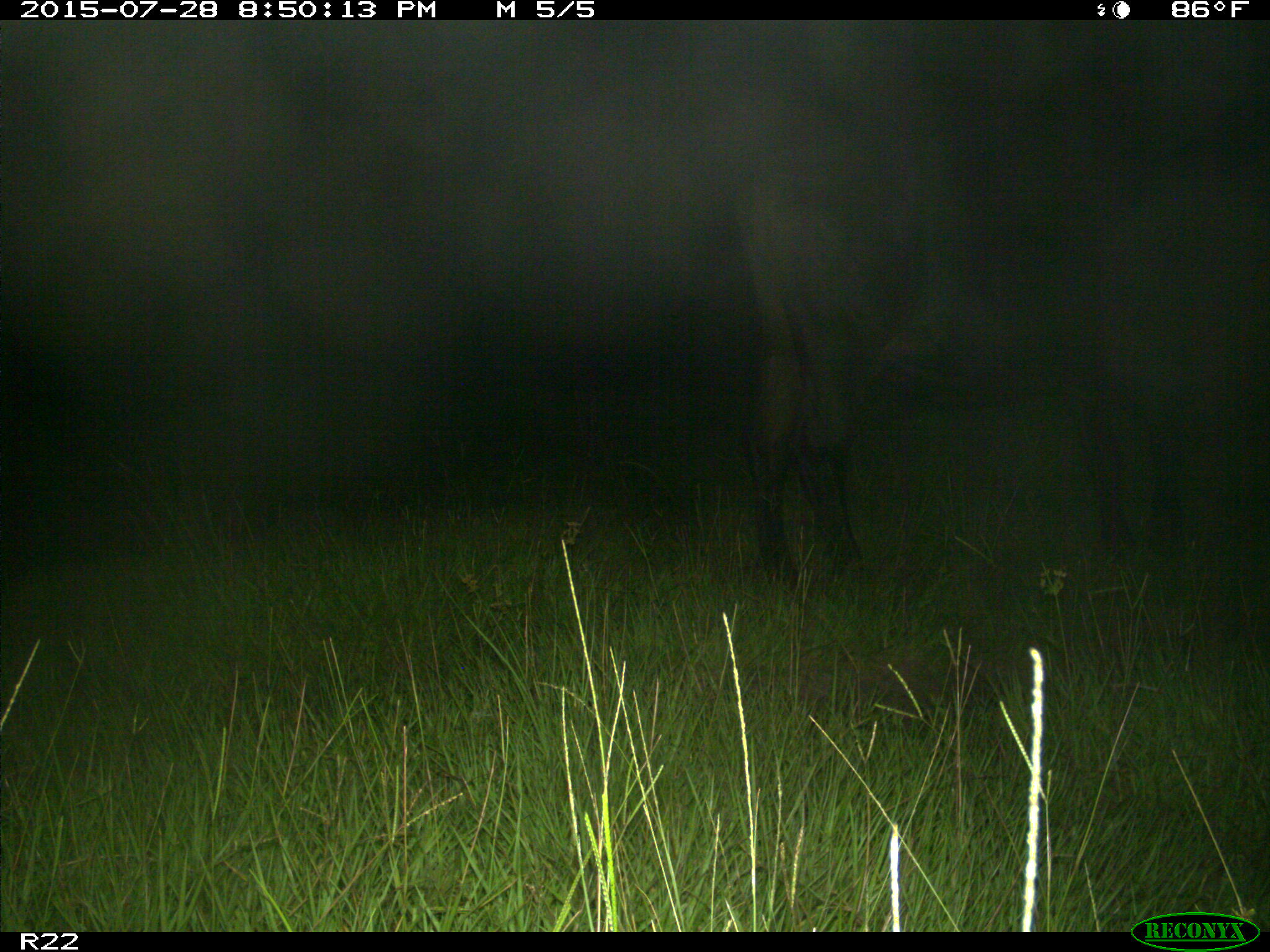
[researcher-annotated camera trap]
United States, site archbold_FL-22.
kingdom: Animalia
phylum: Chordata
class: Mammalia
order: Artiodactyla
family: Bovidae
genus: Bos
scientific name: Bos taurus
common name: domestic cow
Bos taurus (domestic cow).